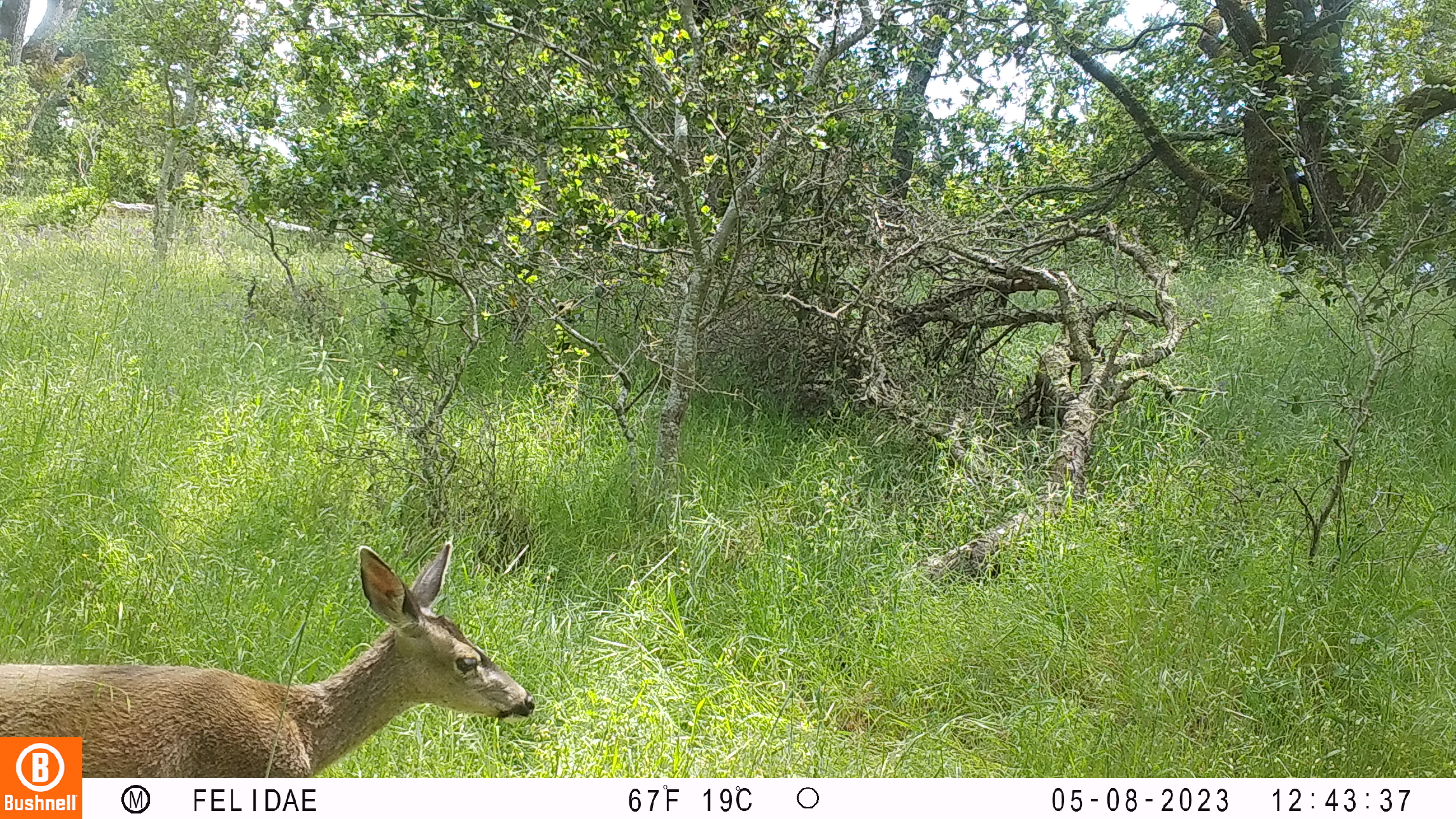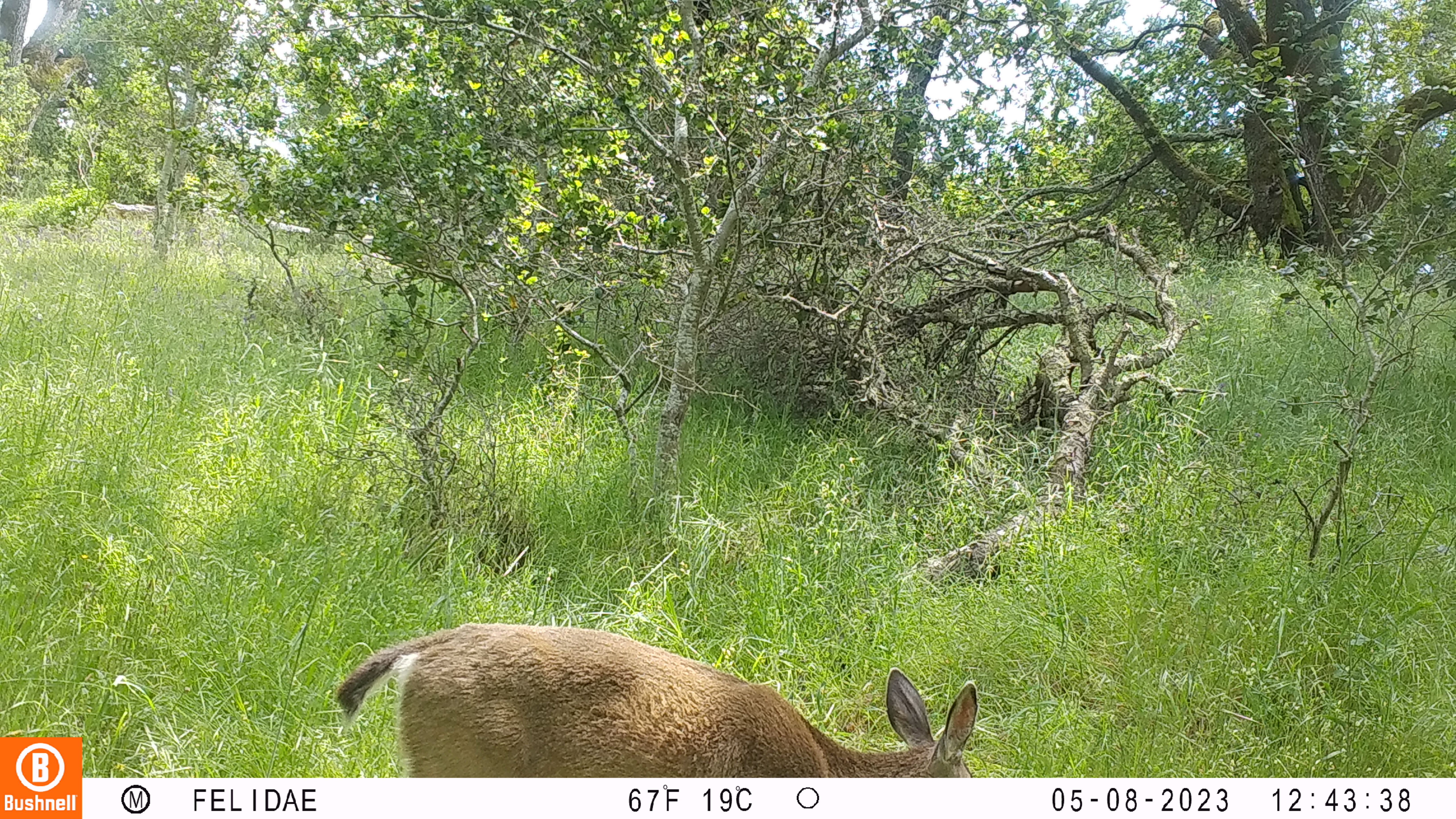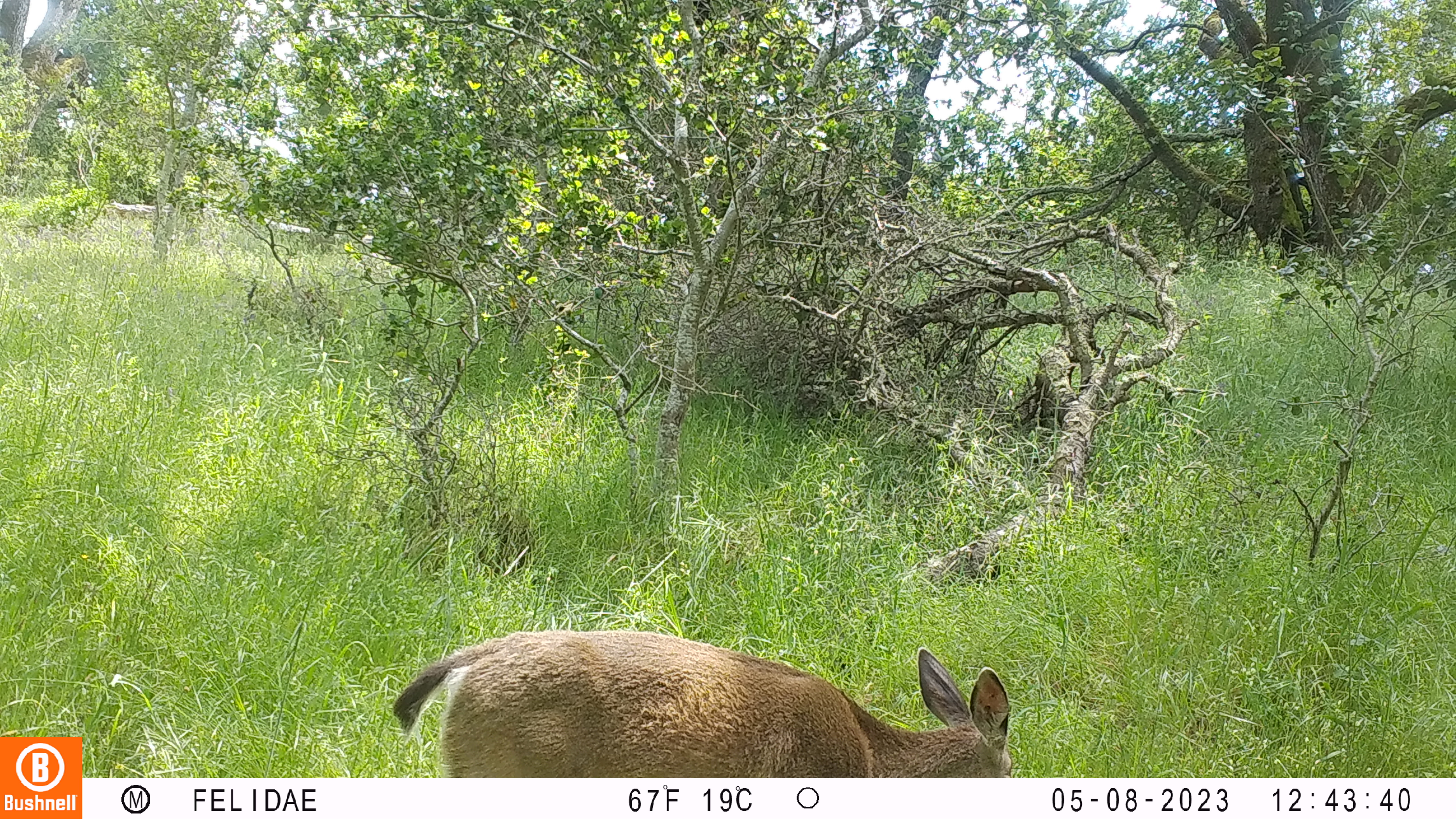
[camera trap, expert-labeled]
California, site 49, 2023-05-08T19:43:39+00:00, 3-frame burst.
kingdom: Animalia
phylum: Chordata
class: Mammalia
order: Artiodactyla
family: Cervidae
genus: Odocoileus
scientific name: Odocoileus hemionus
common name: mule deer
Mule deer (Odocoileus hemionus).